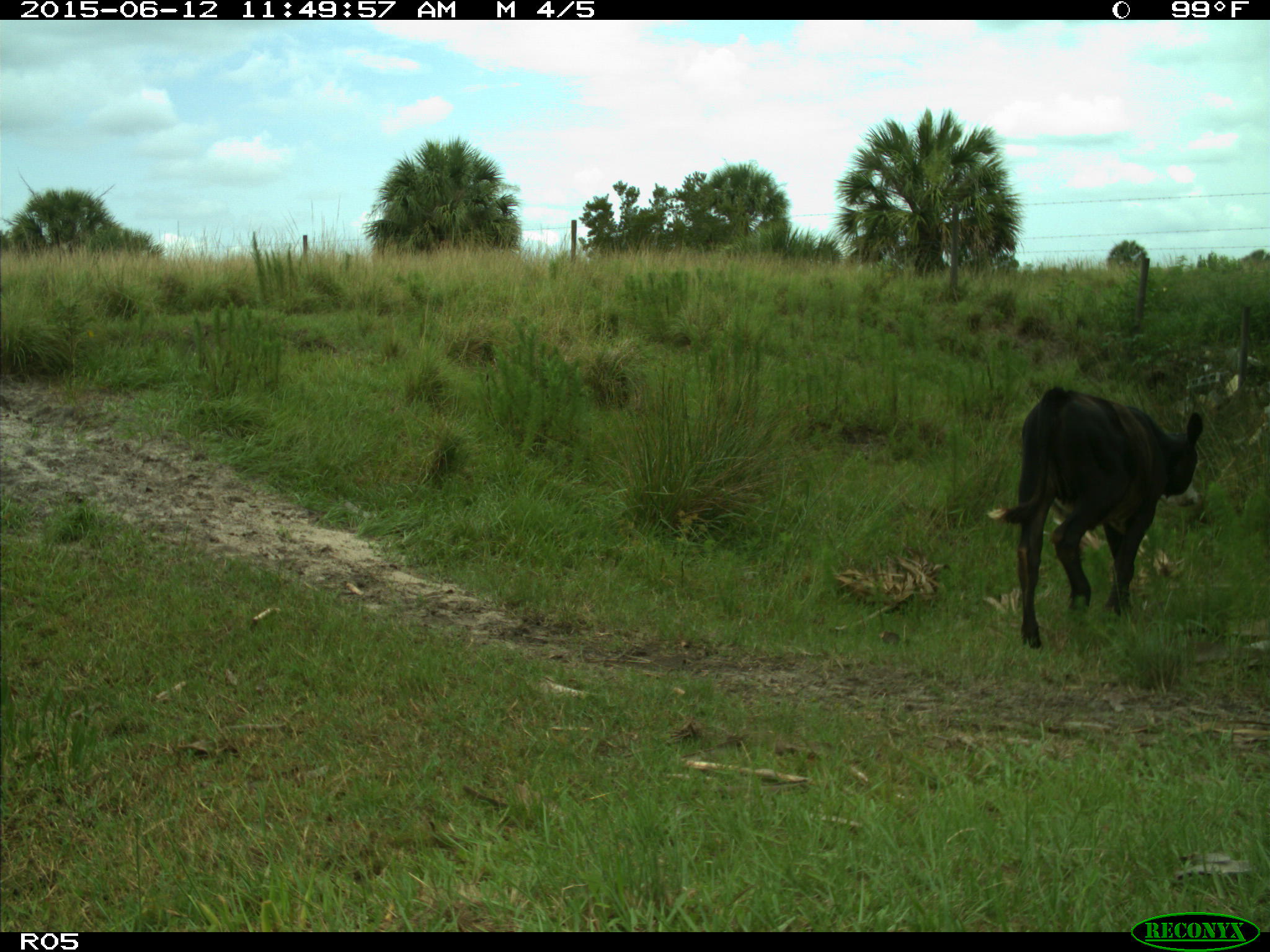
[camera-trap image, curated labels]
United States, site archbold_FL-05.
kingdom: Animalia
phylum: Chordata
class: Mammalia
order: Artiodactyla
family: Bovidae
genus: Bos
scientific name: Bos taurus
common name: domestic cow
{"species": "Bos taurus (domestic cow)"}